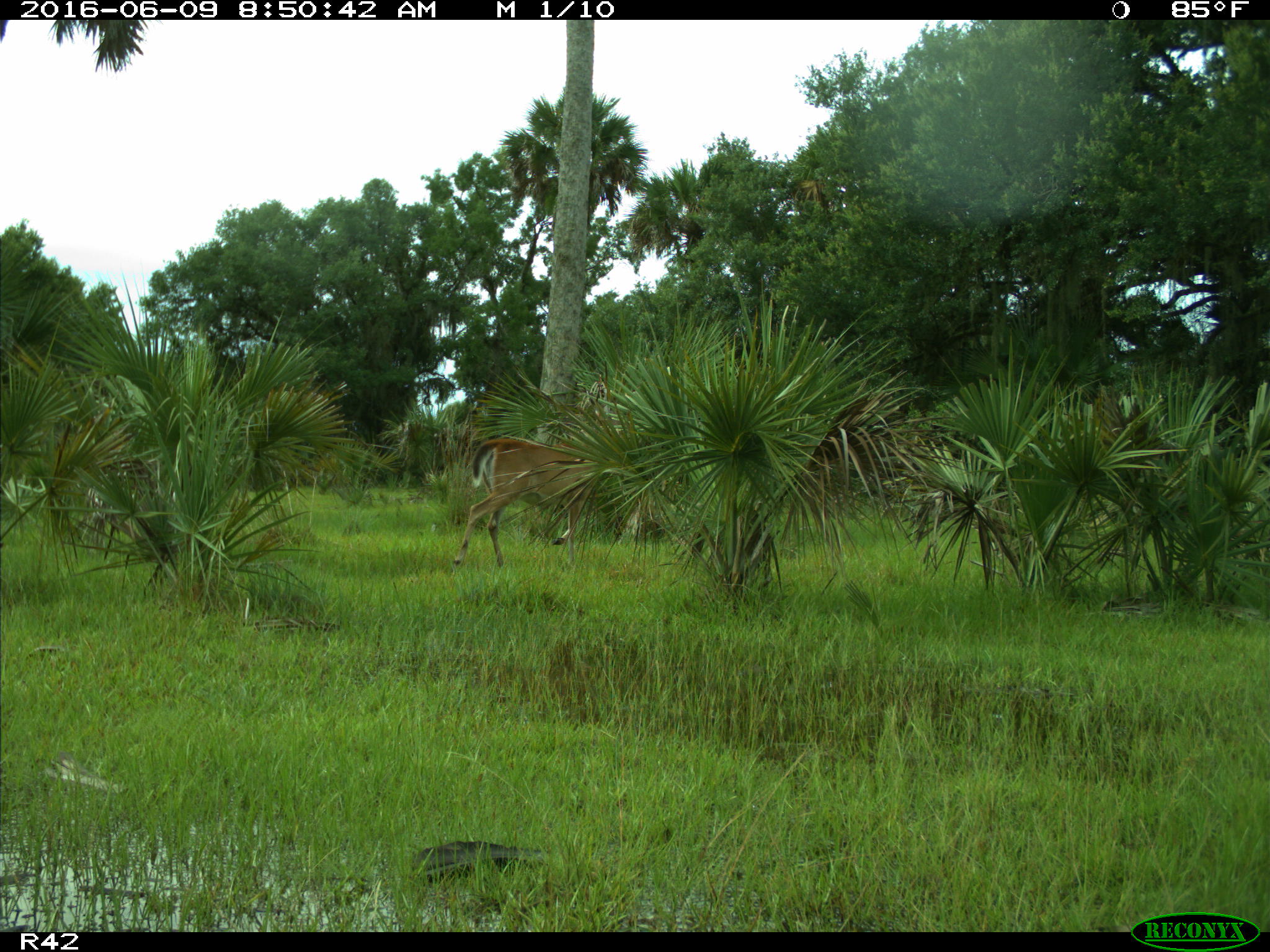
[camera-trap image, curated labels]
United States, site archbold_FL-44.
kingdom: Animalia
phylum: Chordata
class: Mammalia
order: Artiodactyla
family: Cervidae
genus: Odocoileus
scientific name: Odocoileus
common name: deer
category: unidentified deer